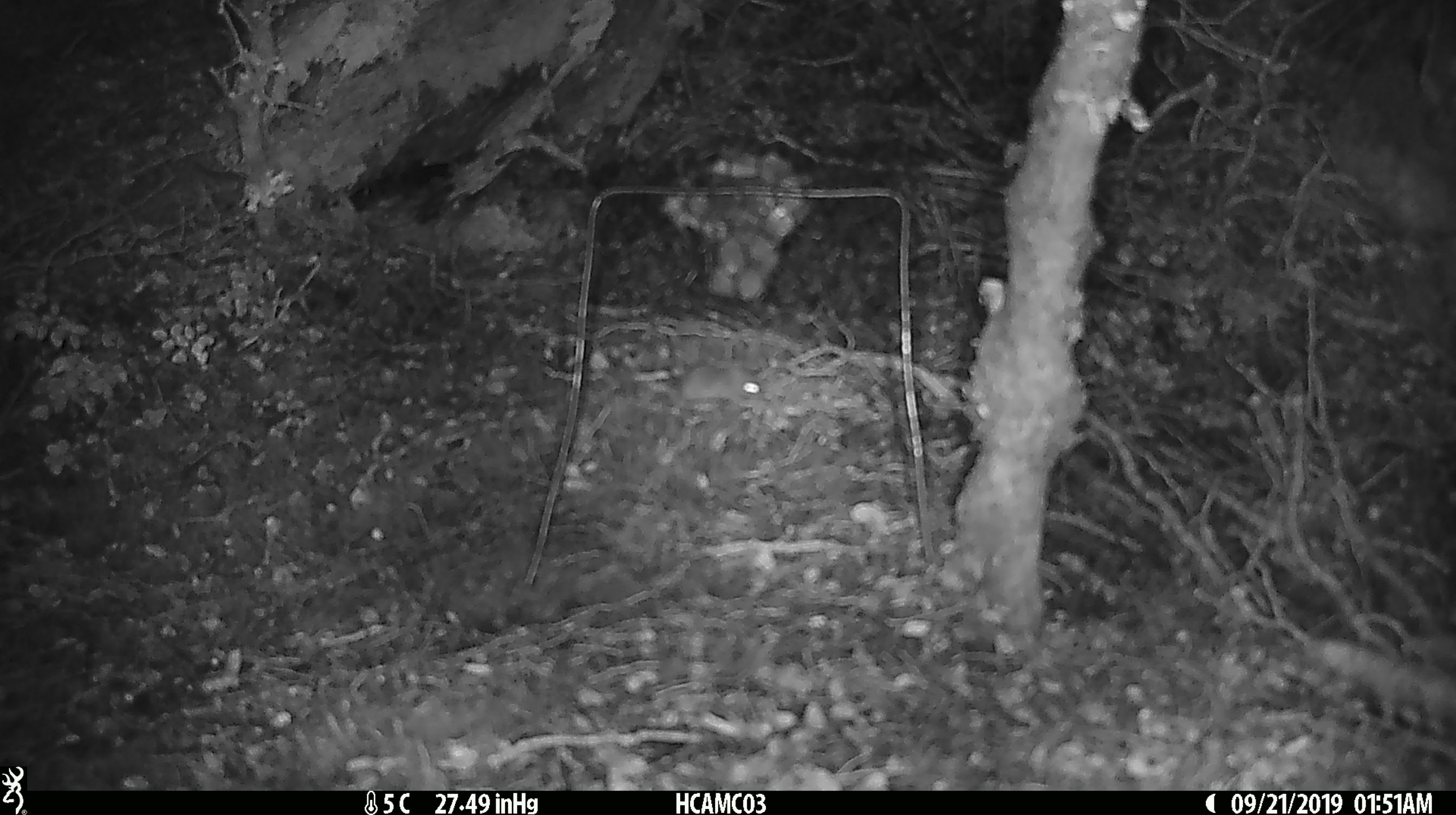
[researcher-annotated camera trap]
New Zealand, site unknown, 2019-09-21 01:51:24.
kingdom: Animalia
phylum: Chordata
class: Mammalia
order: Rodentia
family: Muridae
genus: Mus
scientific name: Mus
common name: mouse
Mouse (Mus).